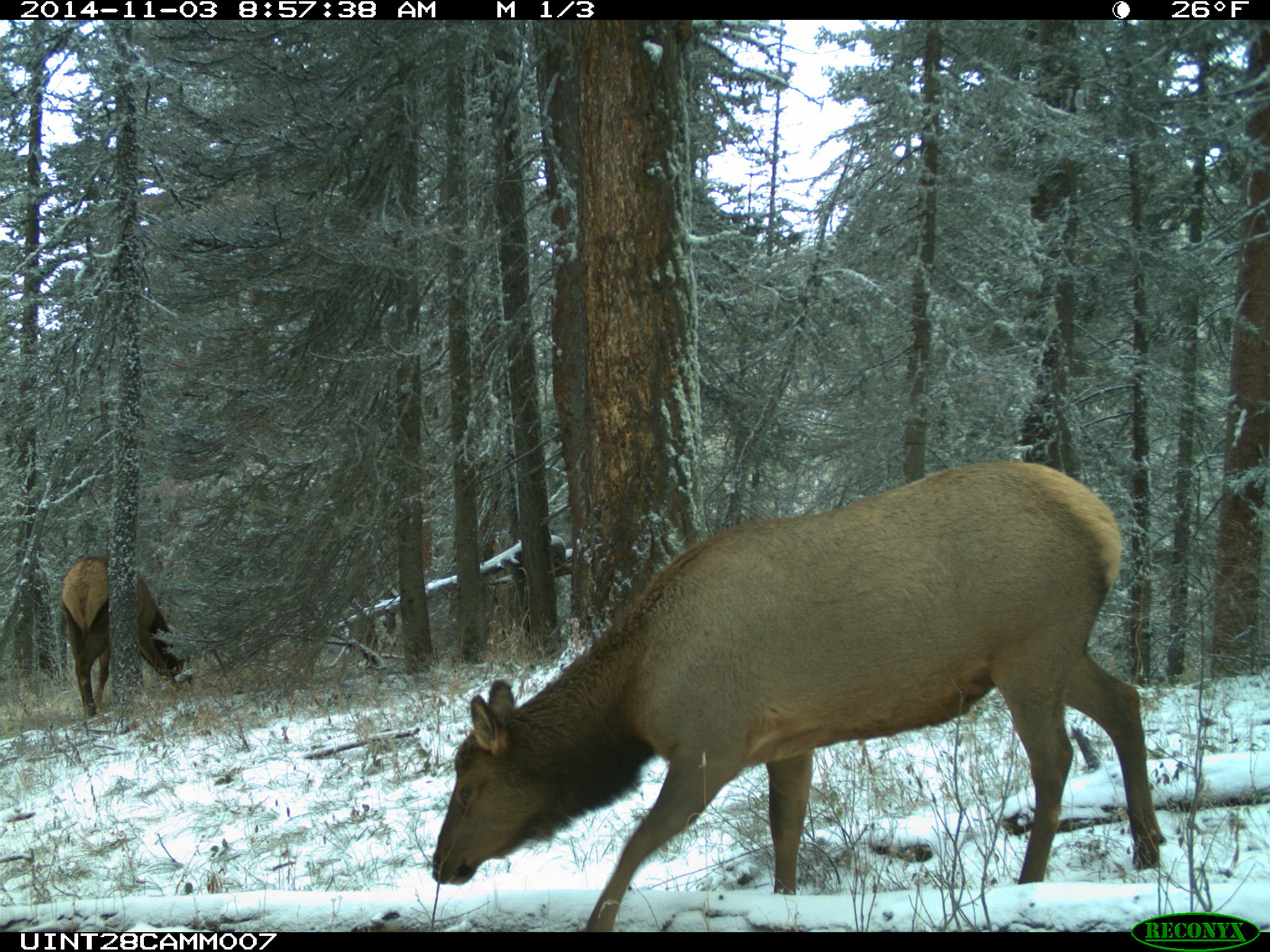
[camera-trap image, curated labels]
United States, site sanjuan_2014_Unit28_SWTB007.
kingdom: Animalia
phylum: Chordata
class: Mammalia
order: Artiodactyla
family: Cervidae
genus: Cervus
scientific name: Cervus elaphus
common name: red deer